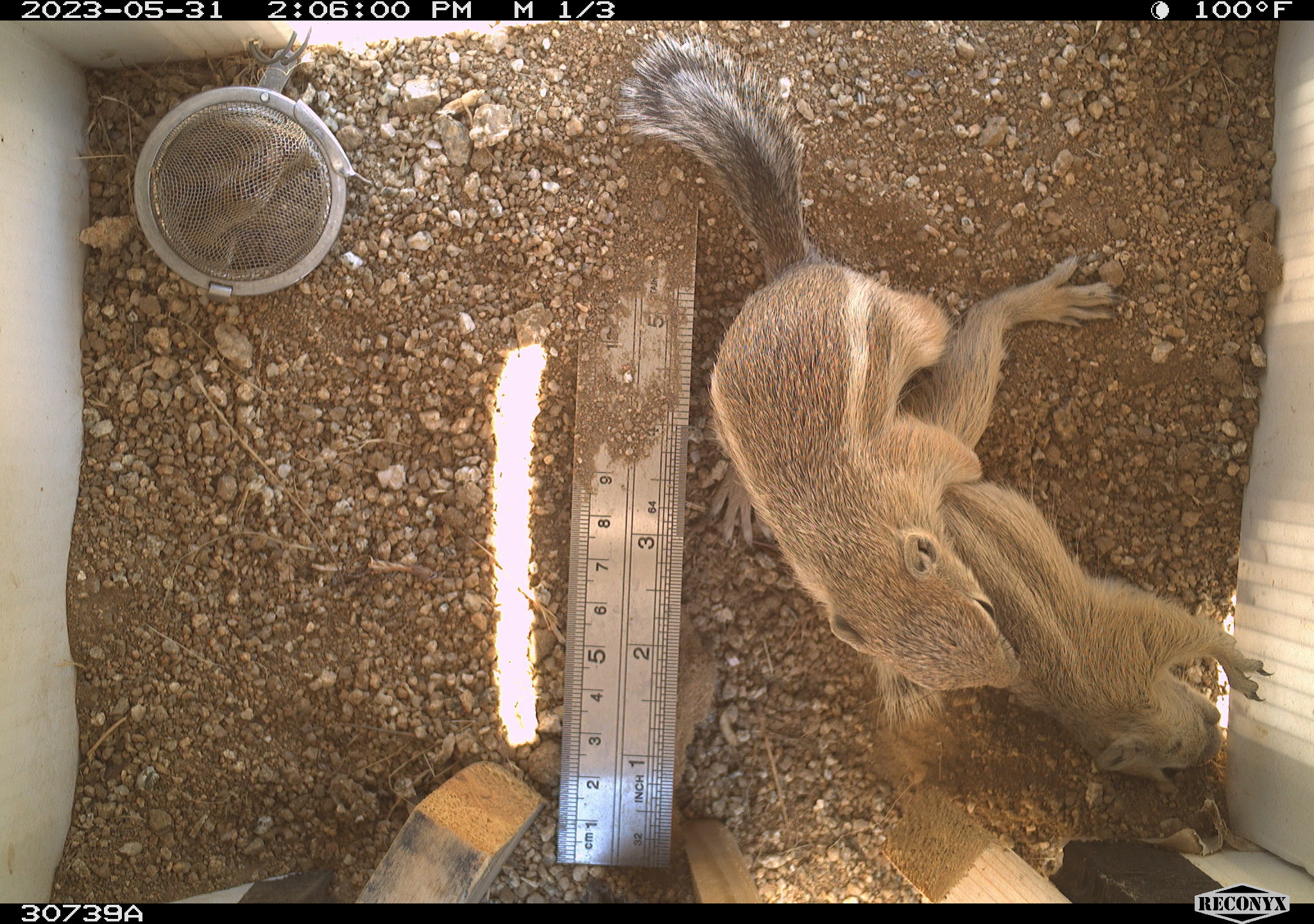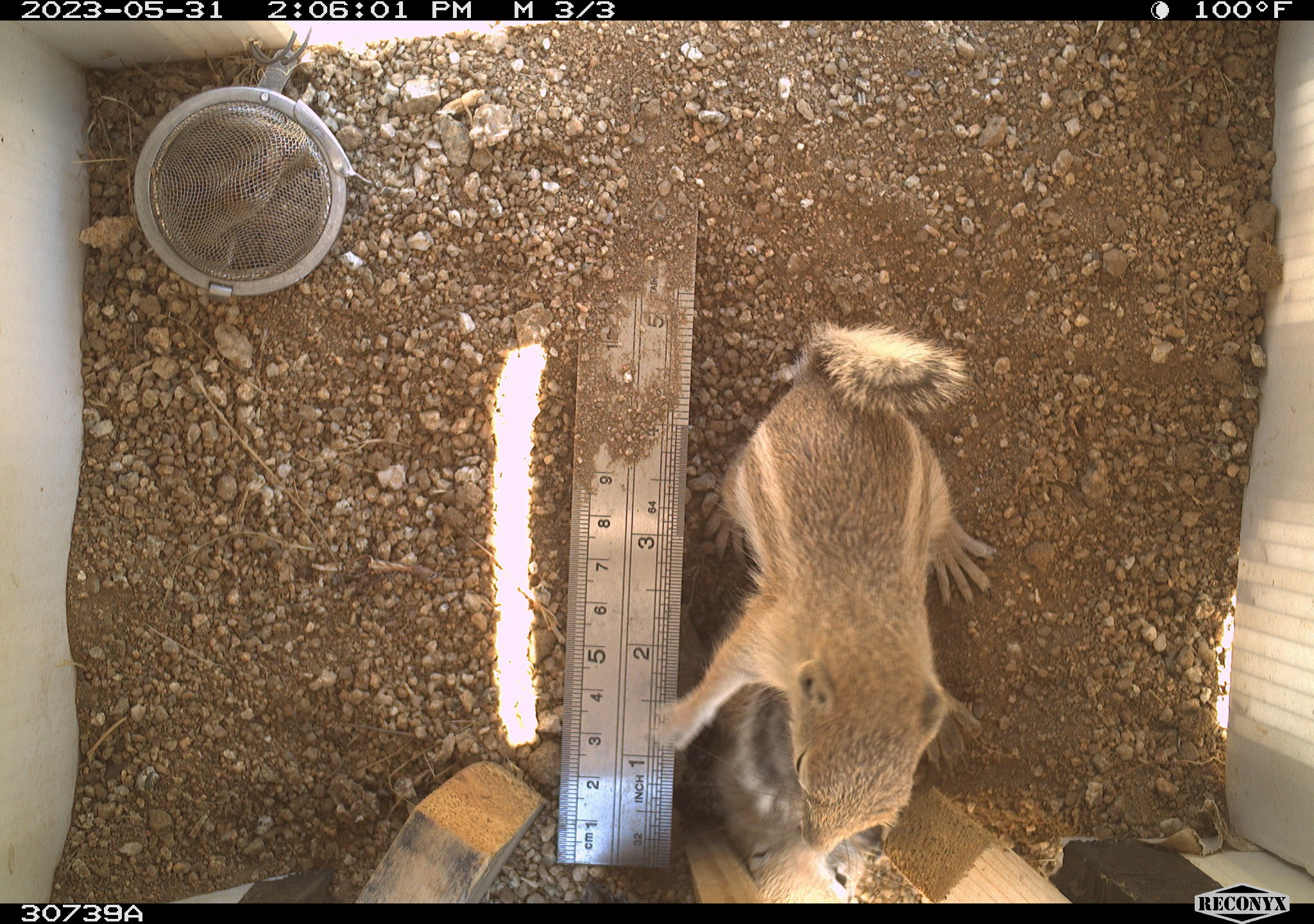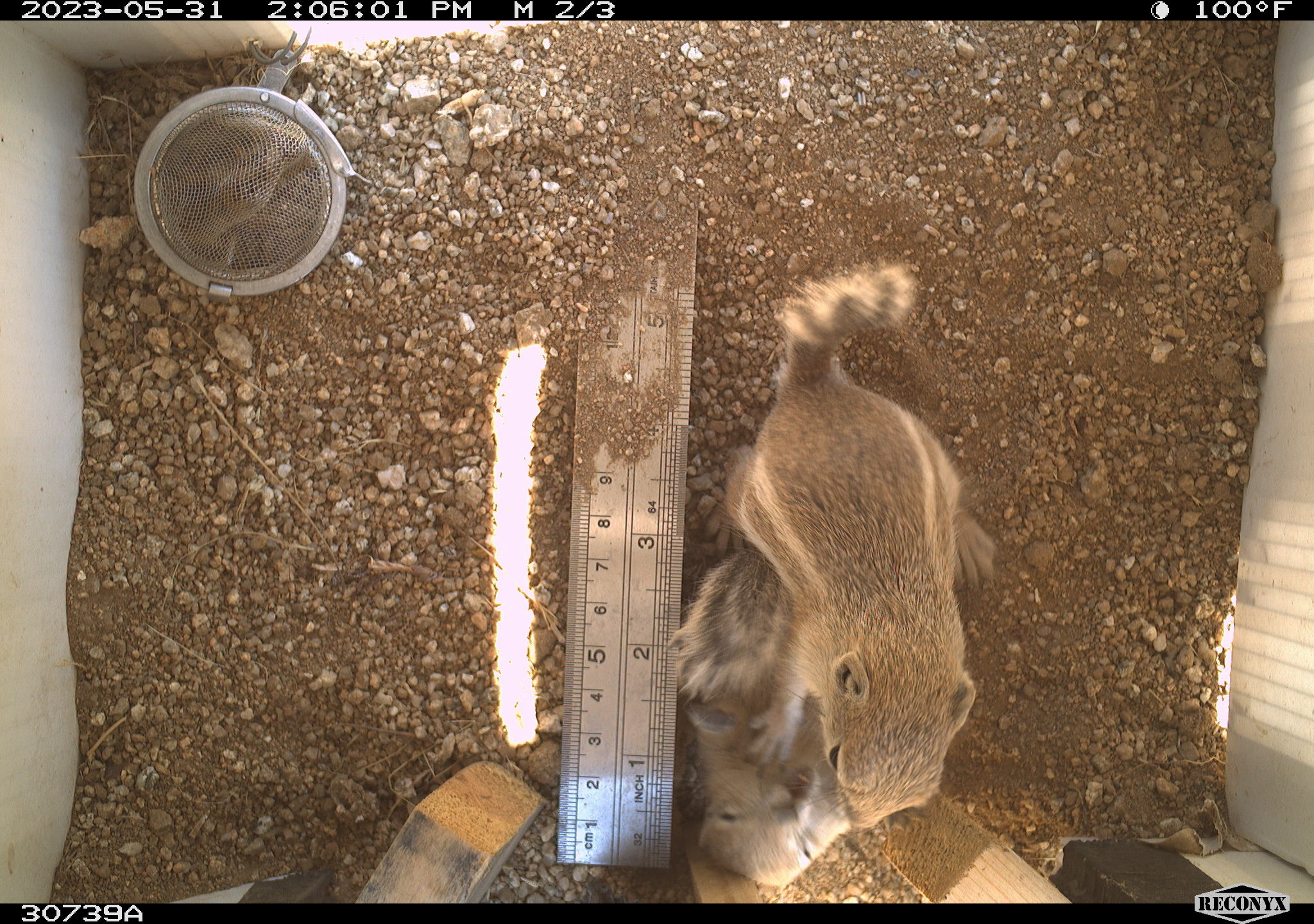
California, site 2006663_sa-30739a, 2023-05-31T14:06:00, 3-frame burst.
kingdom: Animalia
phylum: Chordata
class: Mammalia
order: Rodentia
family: Sciuridae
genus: Ammospermophilus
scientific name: Ammospermophilus leucurus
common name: white-tailed antelope squirrel